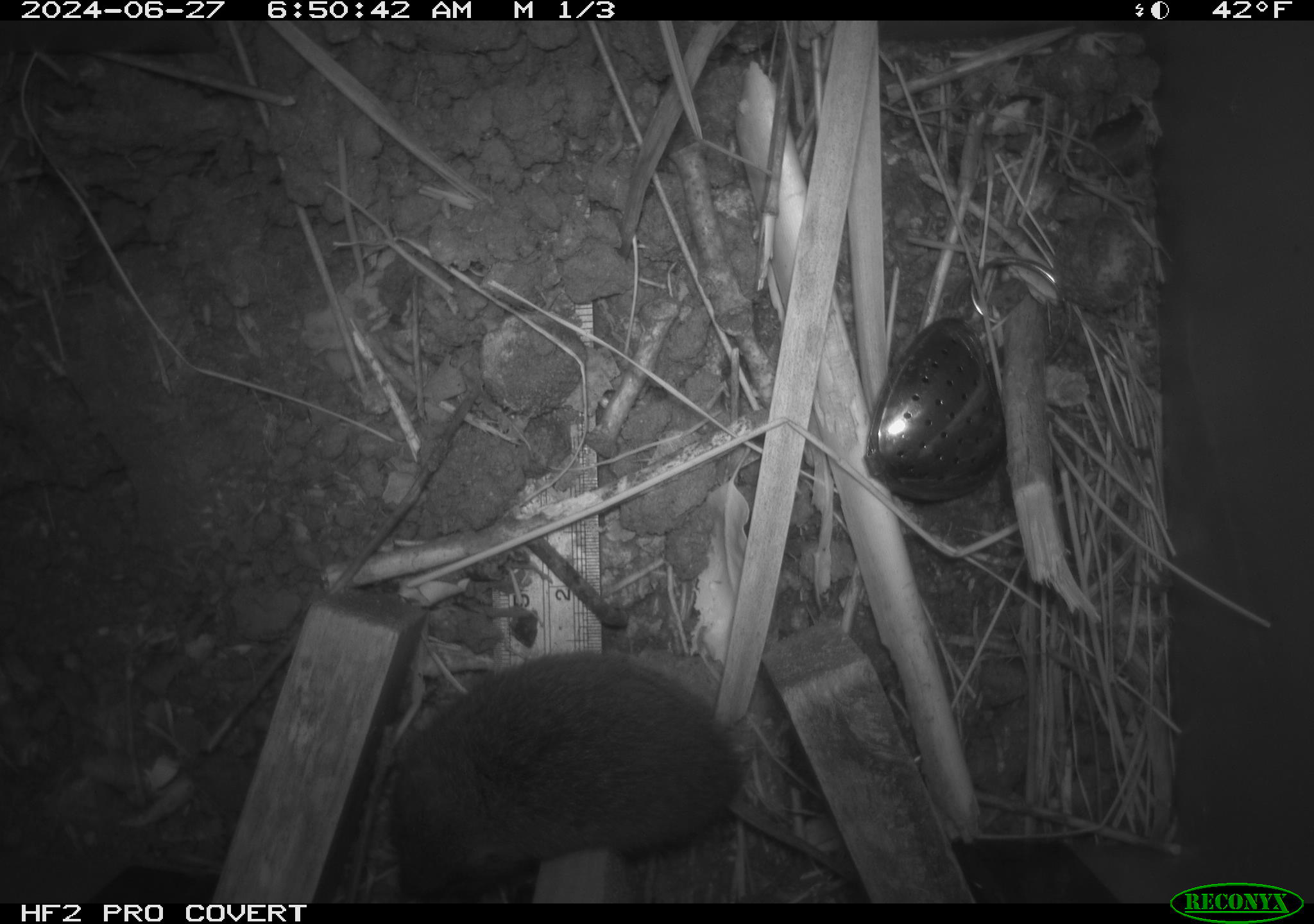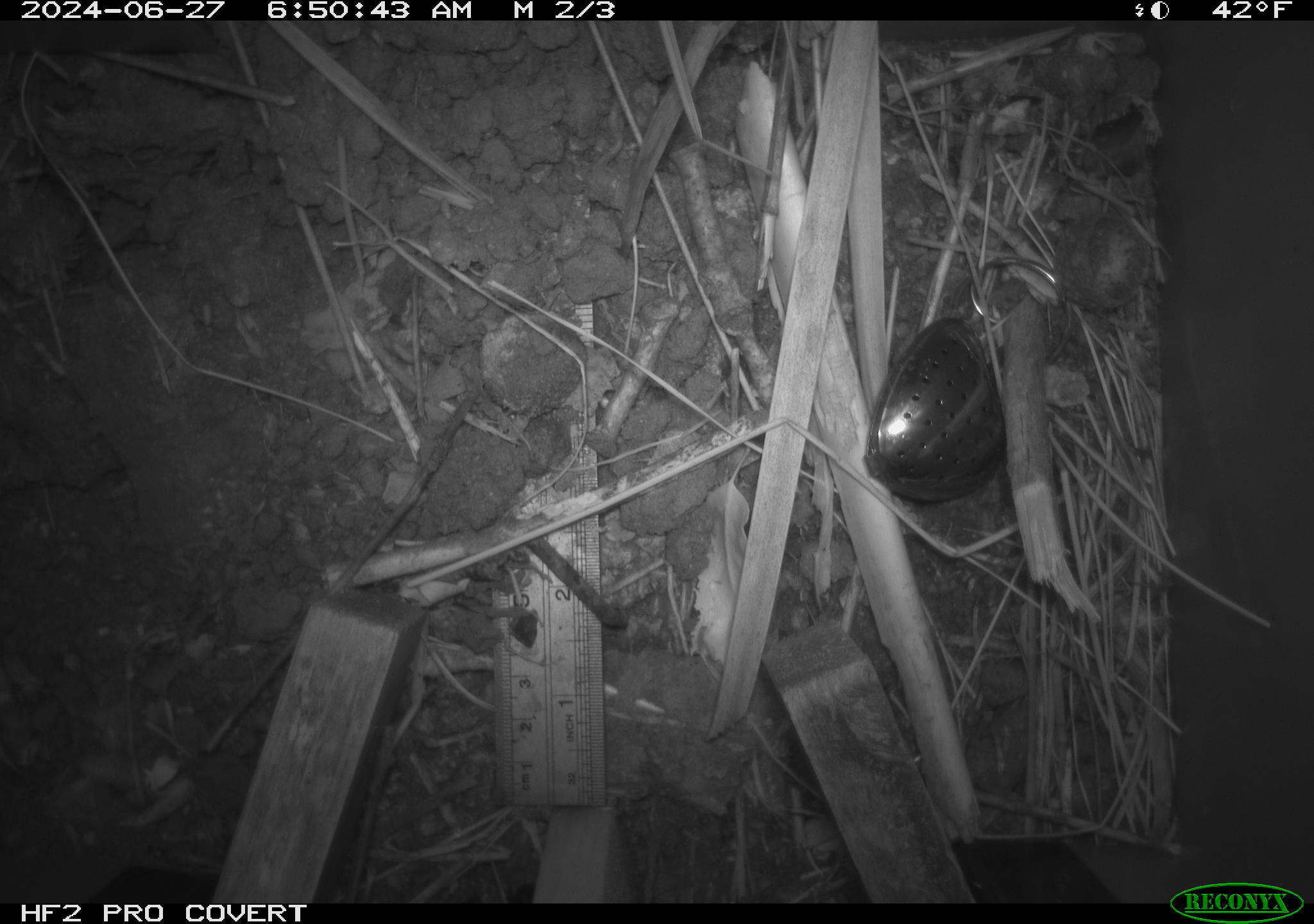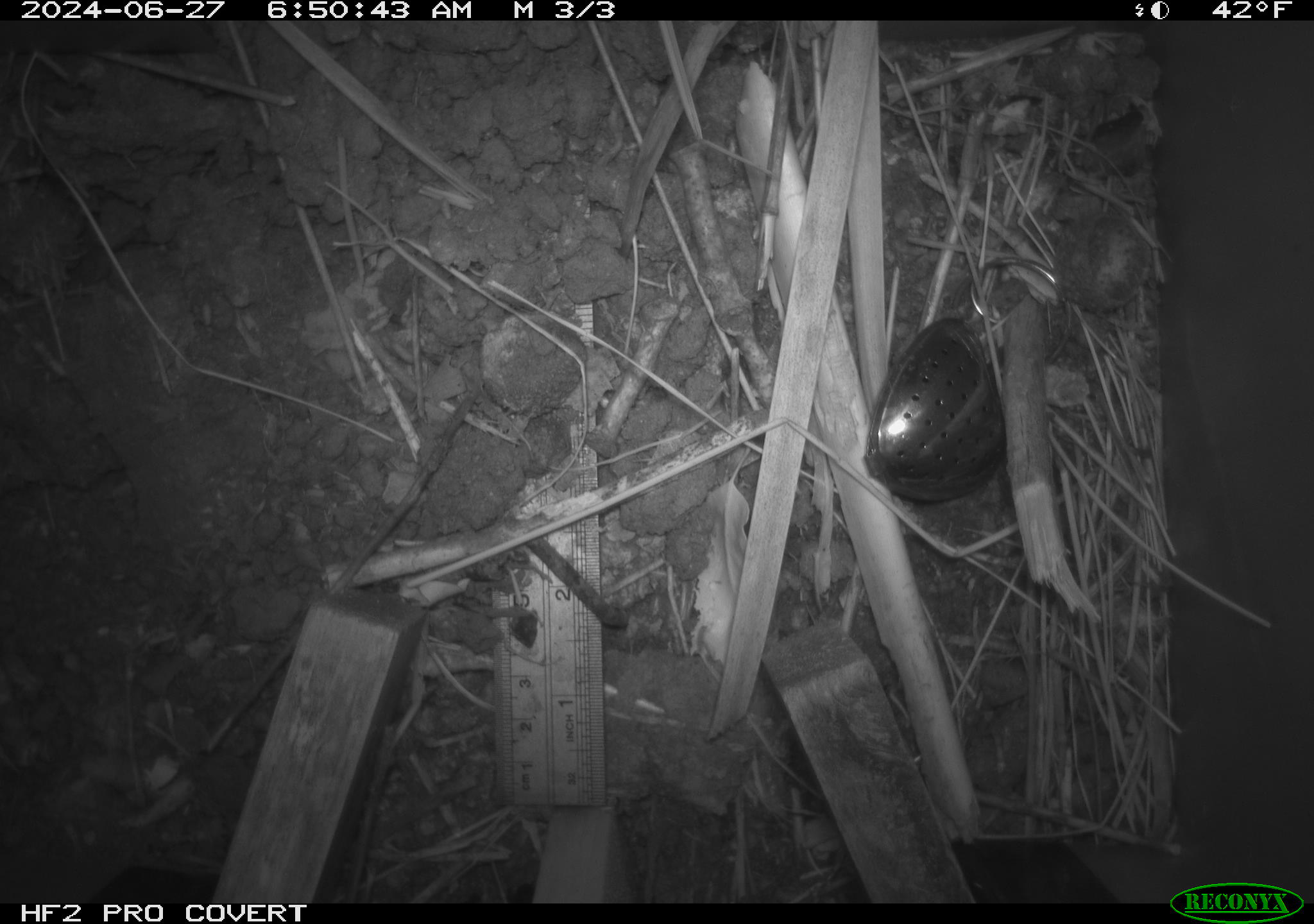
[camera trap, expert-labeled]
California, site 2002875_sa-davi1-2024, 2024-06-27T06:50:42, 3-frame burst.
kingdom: Animalia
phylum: Chordata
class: Mammalia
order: Rodentia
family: Cricetidae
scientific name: Arvicolinae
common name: voles, lemmings, and muskrats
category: arvicolinae subfamily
Arvicolinae subfamily (voles, lemmings, and muskrats) (Arvicolinae).